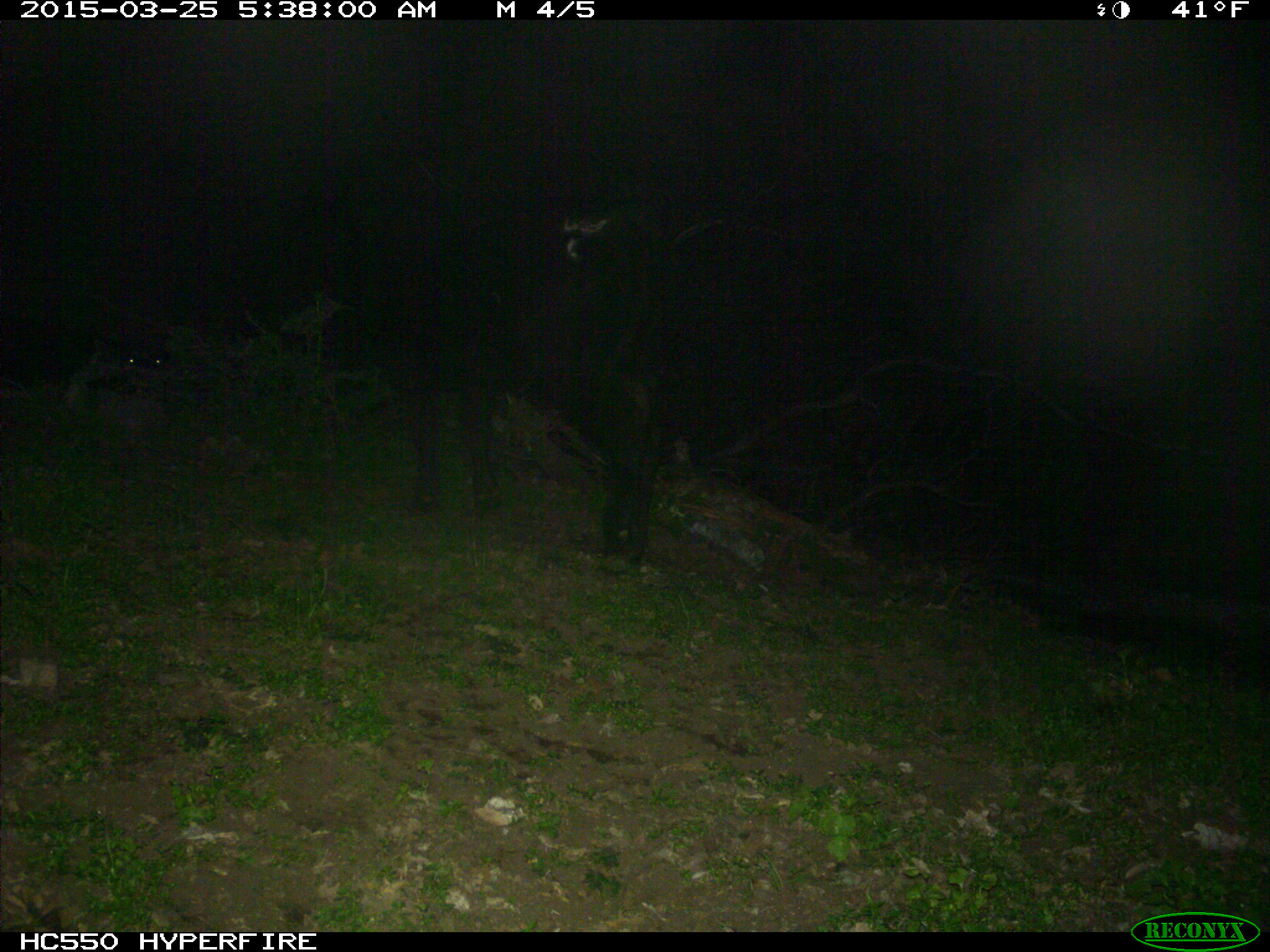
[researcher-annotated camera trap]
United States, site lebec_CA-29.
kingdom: Animalia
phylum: Chordata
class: Mammalia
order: Artiodactyla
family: Bovidae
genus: Bos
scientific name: Bos taurus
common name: domestic cow